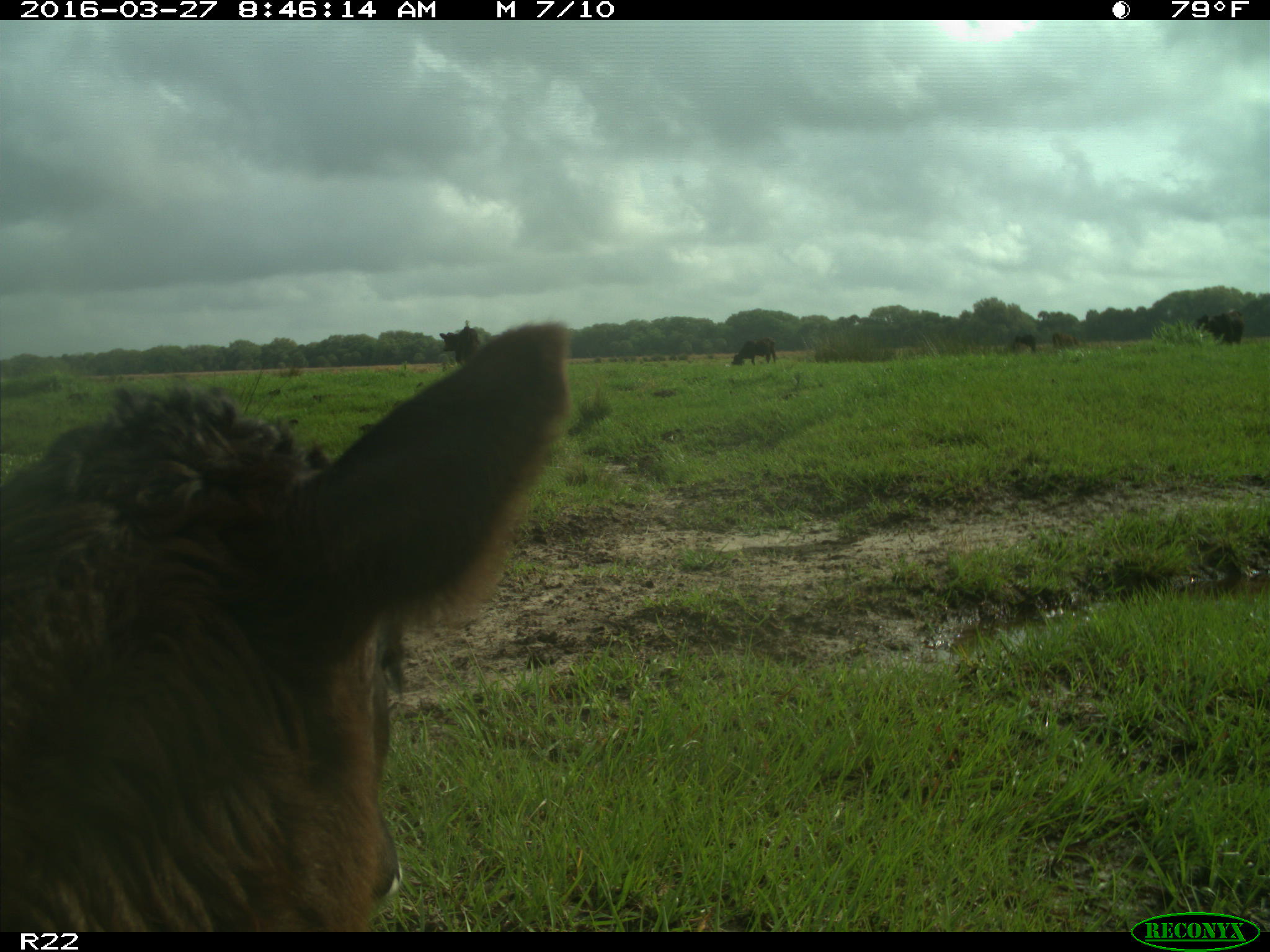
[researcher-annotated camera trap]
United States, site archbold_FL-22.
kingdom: Animalia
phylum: Chordata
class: Mammalia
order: Artiodactyla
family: Bovidae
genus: Bos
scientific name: Bos taurus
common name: domestic cow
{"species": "Bos taurus (domestic cow)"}